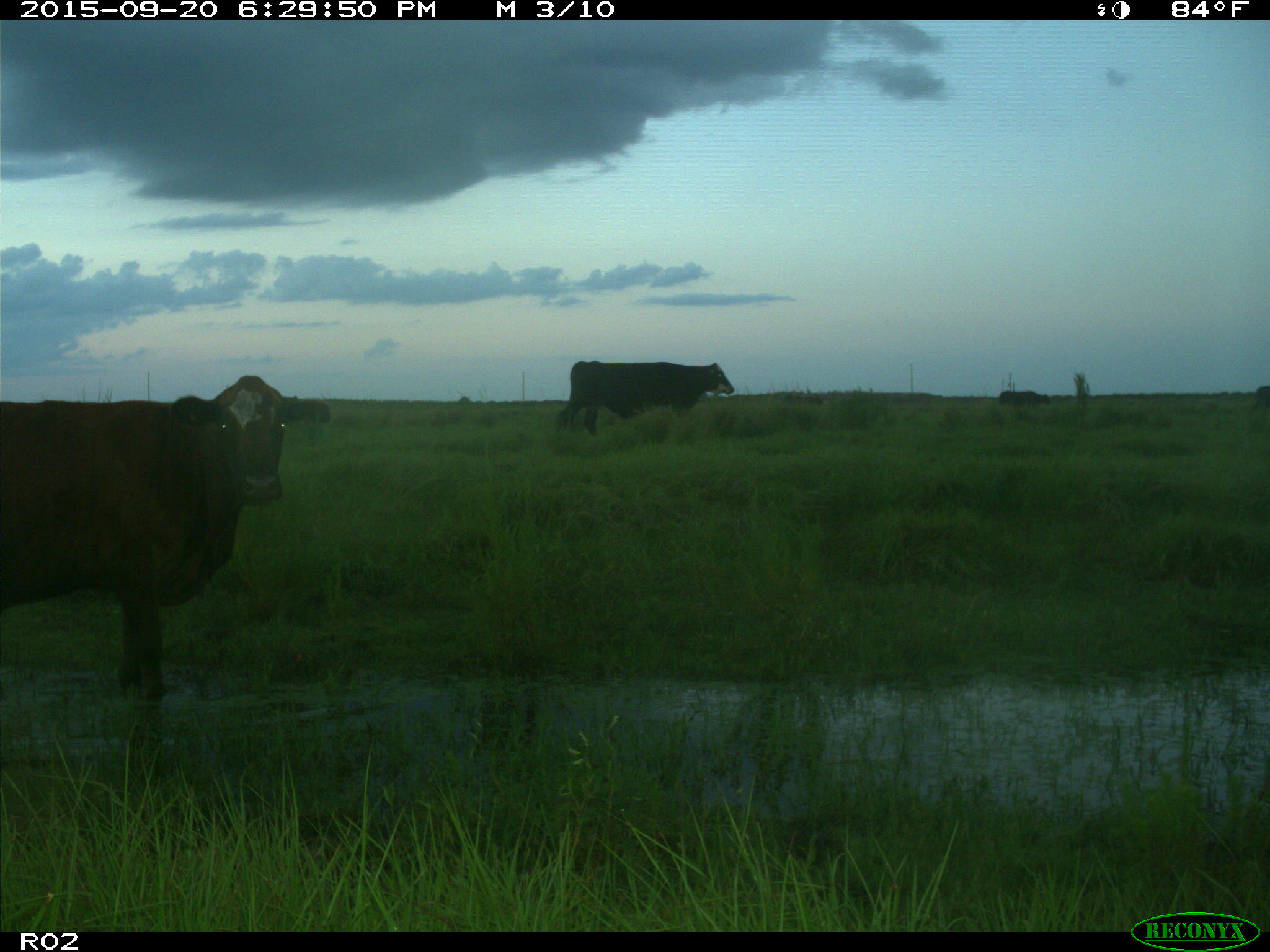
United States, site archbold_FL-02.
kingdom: Animalia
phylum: Chordata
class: Mammalia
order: Artiodactyla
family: Bovidae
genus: Bos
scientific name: Bos taurus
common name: domestic cow